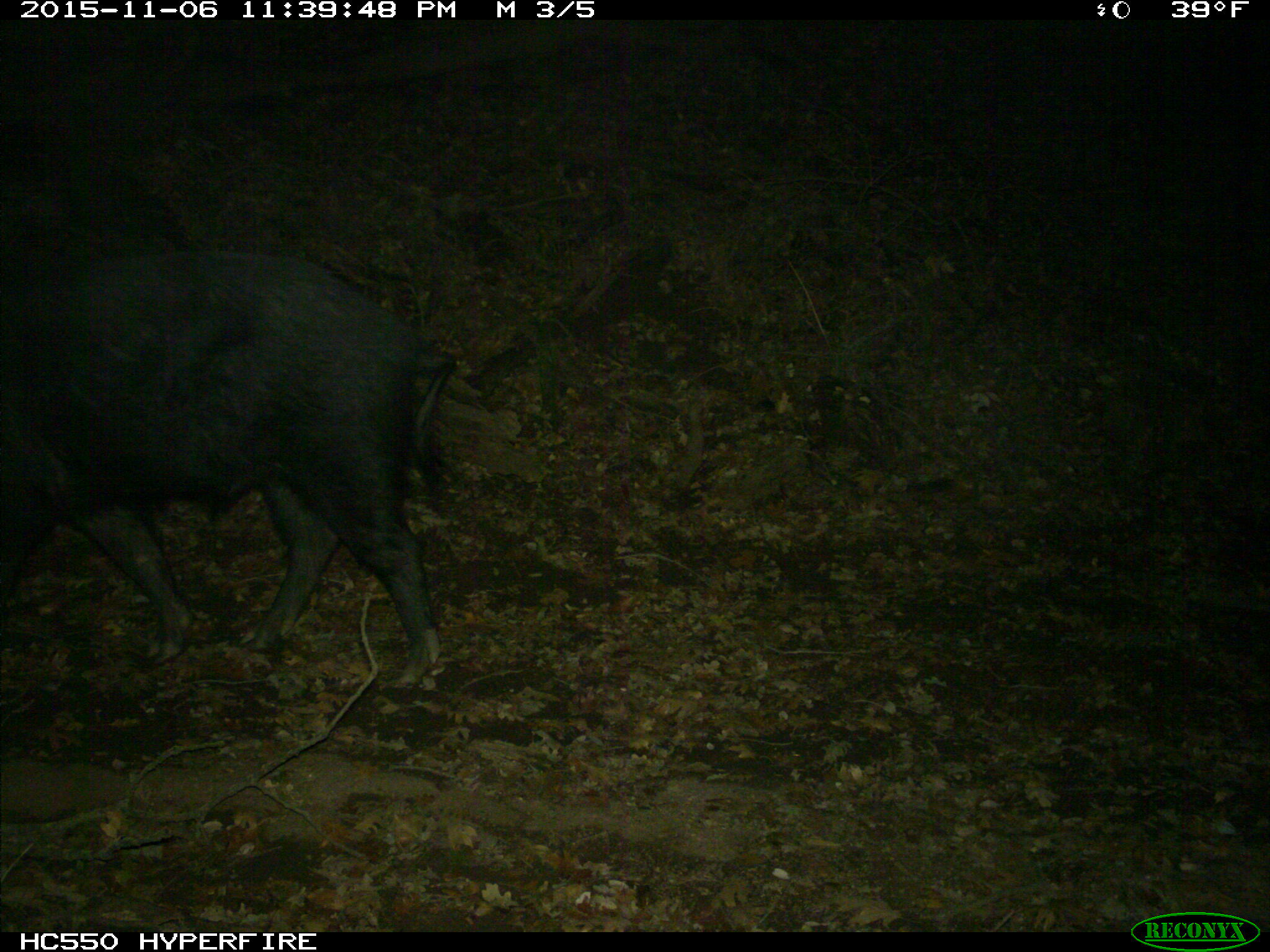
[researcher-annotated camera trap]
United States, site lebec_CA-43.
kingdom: Animalia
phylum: Chordata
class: Mammalia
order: Artiodactyla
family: Suidae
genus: Sus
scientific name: Sus scrofa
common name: wild boar